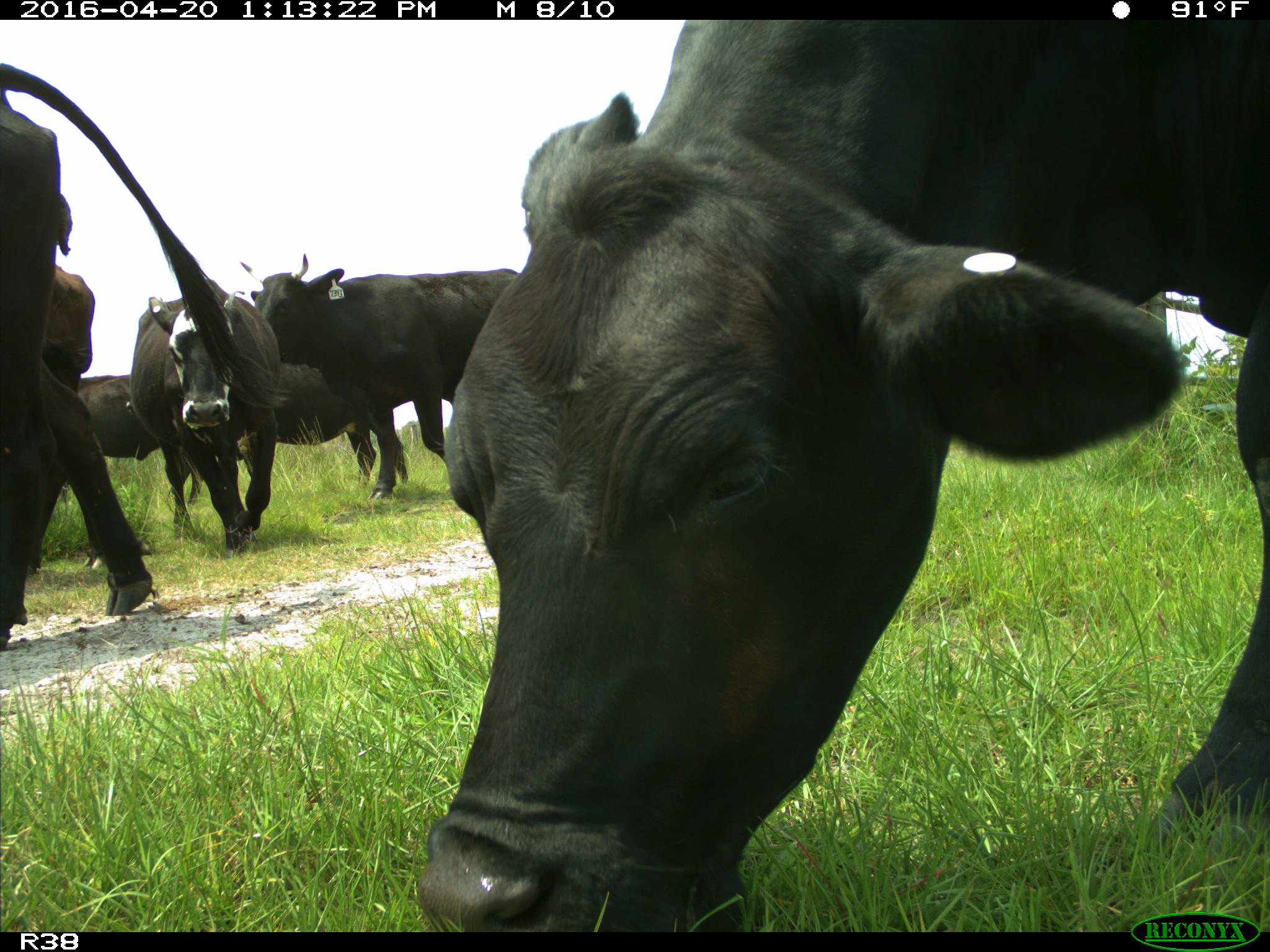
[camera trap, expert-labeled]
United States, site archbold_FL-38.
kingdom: Animalia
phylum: Chordata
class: Mammalia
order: Artiodactyla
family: Bovidae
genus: Bos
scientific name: Bos taurus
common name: domestic cow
Bos taurus (domestic cow).